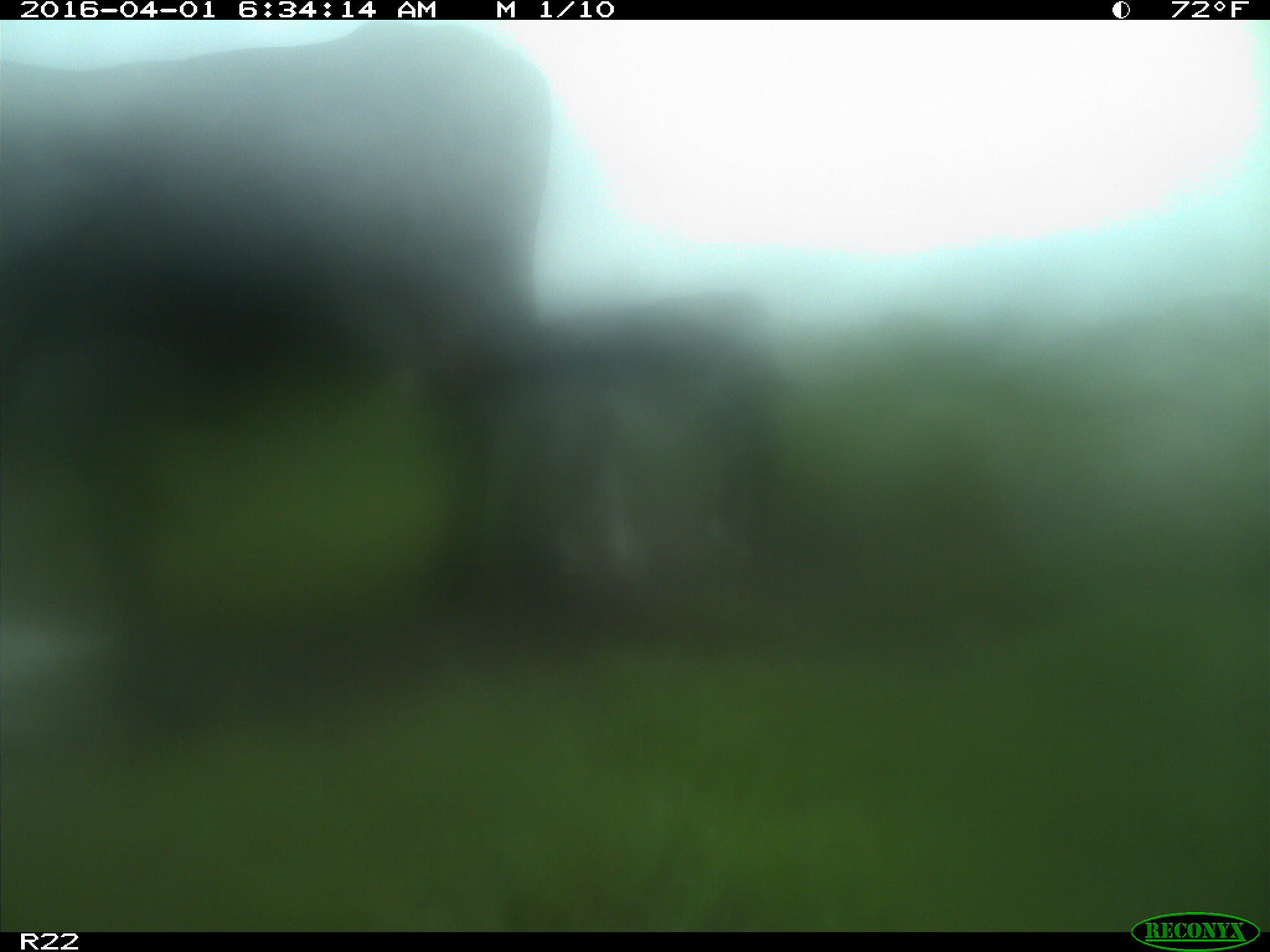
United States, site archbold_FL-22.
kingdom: Animalia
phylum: Chordata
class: Mammalia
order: Artiodactyla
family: Bovidae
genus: Bos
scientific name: Bos taurus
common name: domestic cow